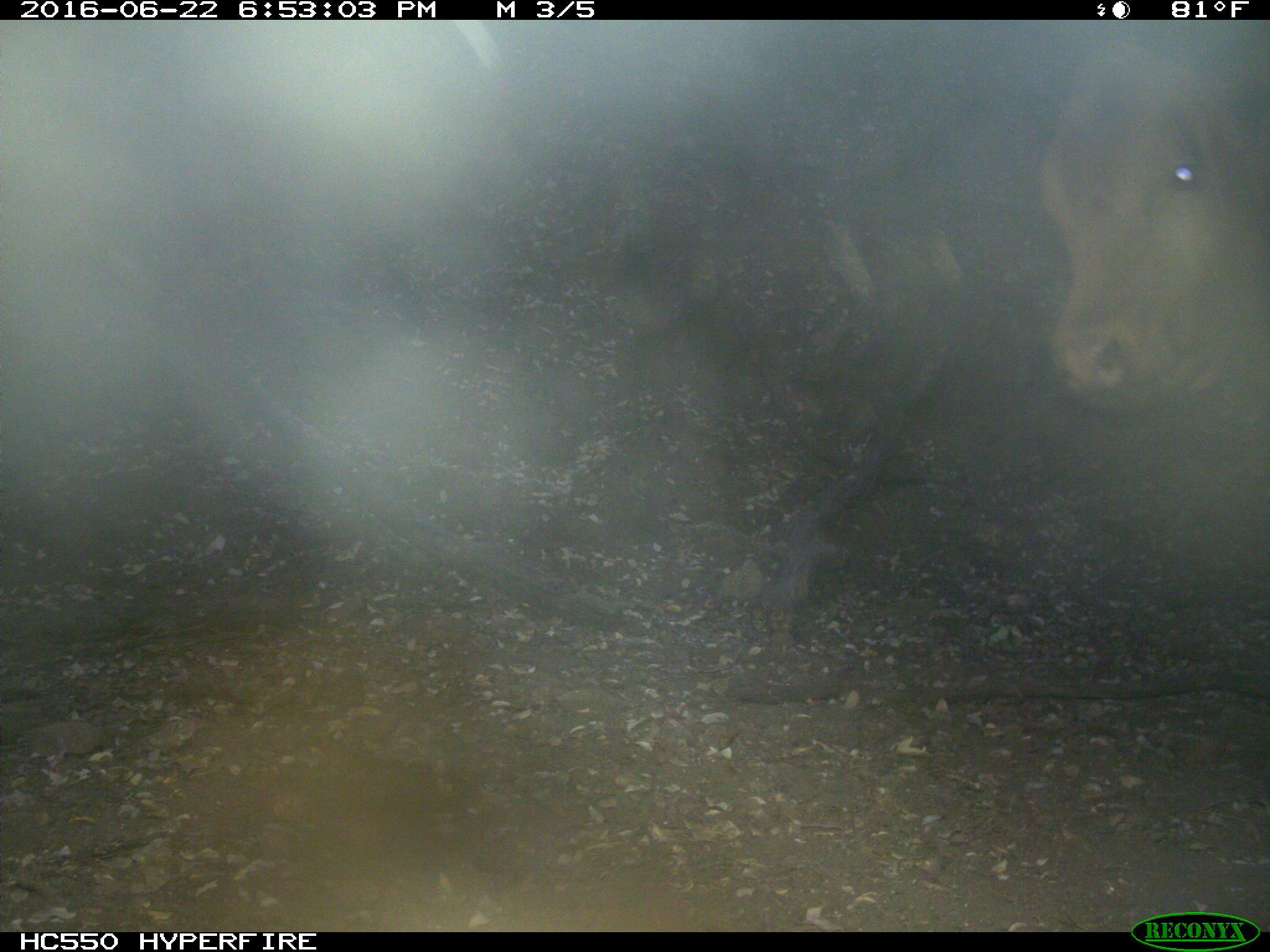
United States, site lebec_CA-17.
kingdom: Animalia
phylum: Chordata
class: Mammalia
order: Artiodactyla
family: Bovidae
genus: Bos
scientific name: Bos taurus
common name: domestic cow